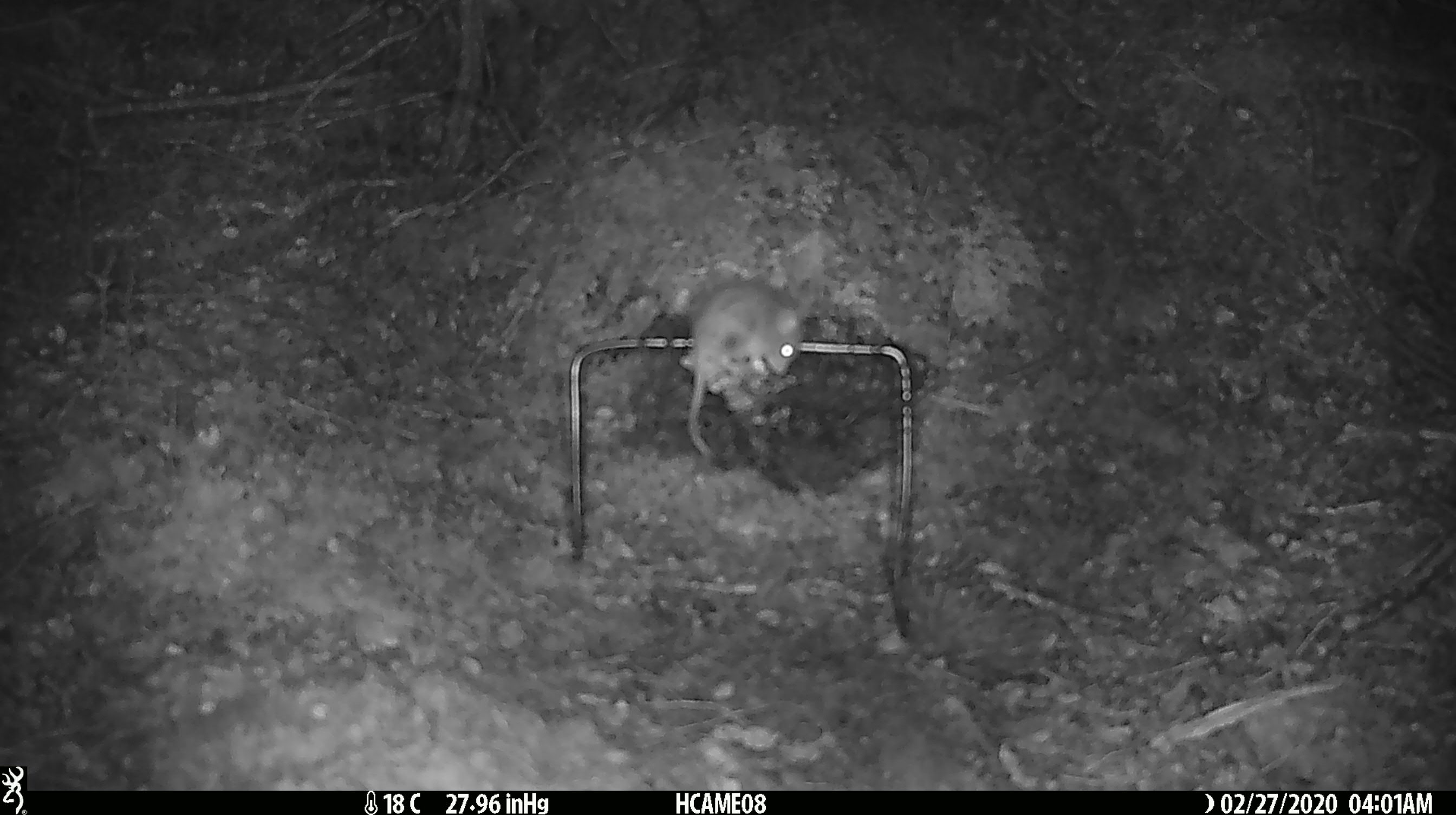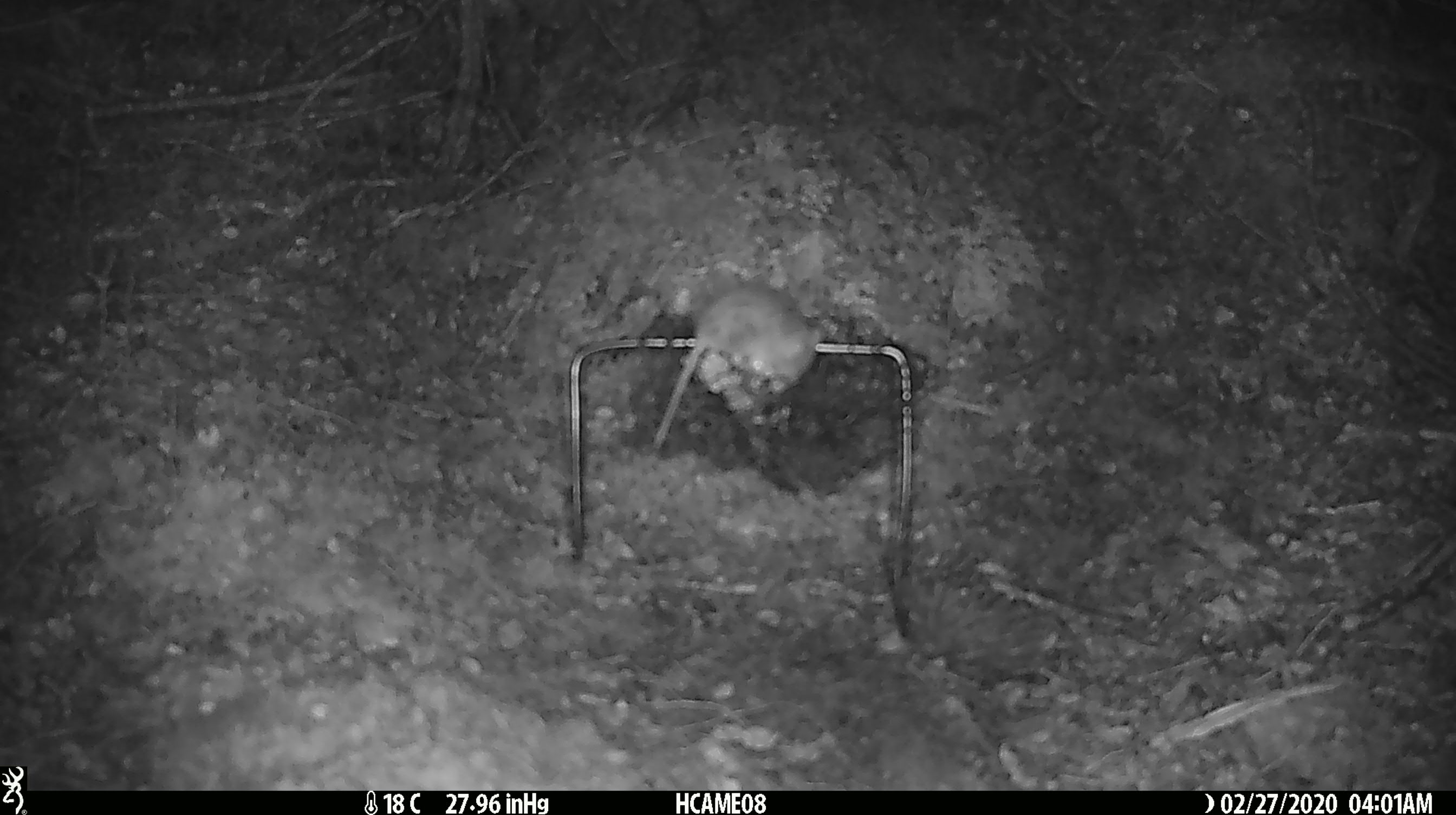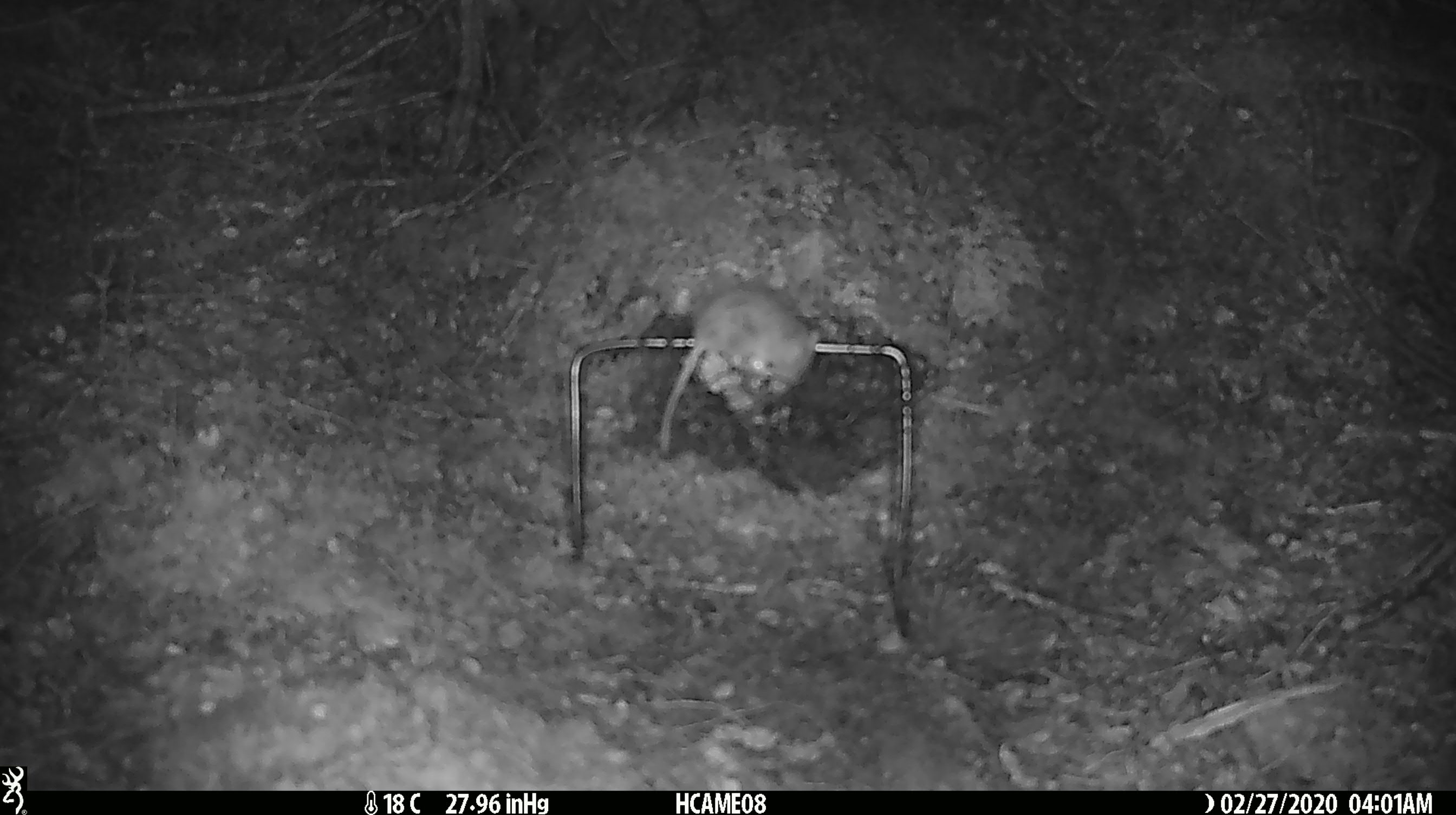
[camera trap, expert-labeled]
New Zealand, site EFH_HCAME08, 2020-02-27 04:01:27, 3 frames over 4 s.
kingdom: Animalia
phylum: Chordata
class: Mammalia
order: Rodentia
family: Muridae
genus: Mus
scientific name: Mus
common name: mouse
Mouse (Mus).